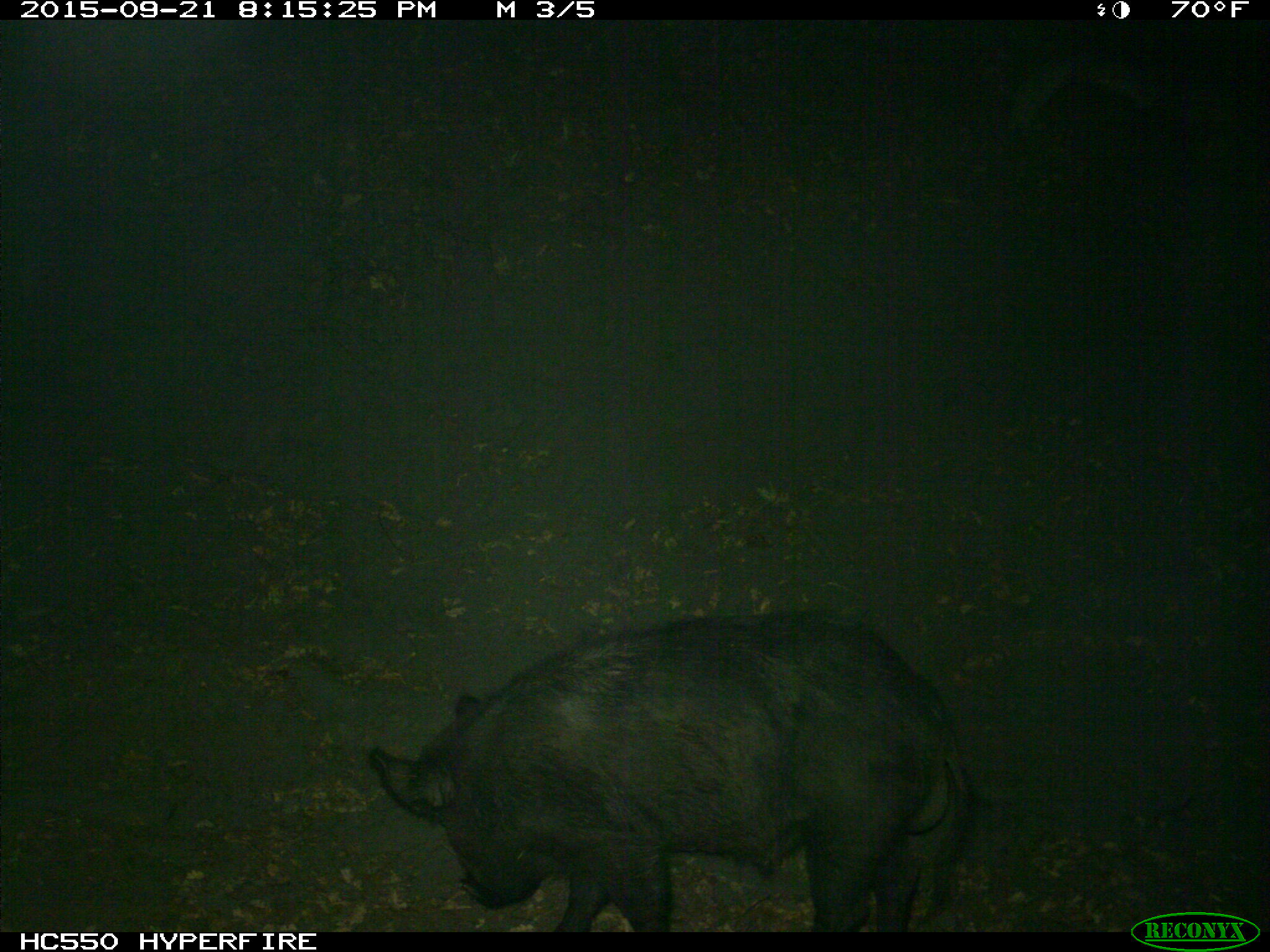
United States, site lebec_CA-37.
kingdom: Animalia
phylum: Chordata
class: Mammalia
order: Artiodactyla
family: Suidae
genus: Sus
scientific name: Sus scrofa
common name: wild boar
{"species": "Sus scrofa (wild boar)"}